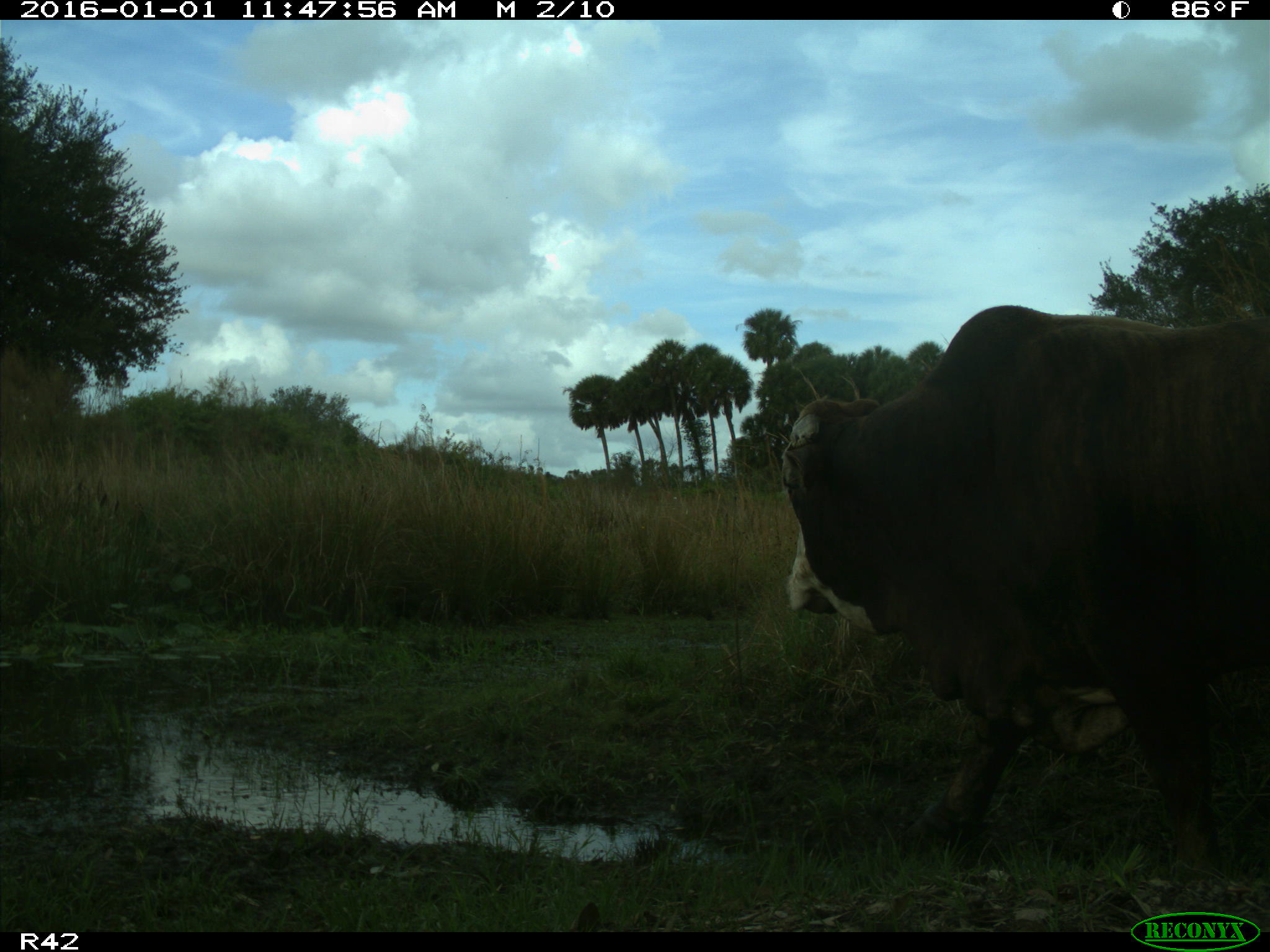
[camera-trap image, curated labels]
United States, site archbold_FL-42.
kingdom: Animalia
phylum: Chordata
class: Mammalia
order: Artiodactyla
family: Bovidae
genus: Bos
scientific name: Bos taurus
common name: domestic cow